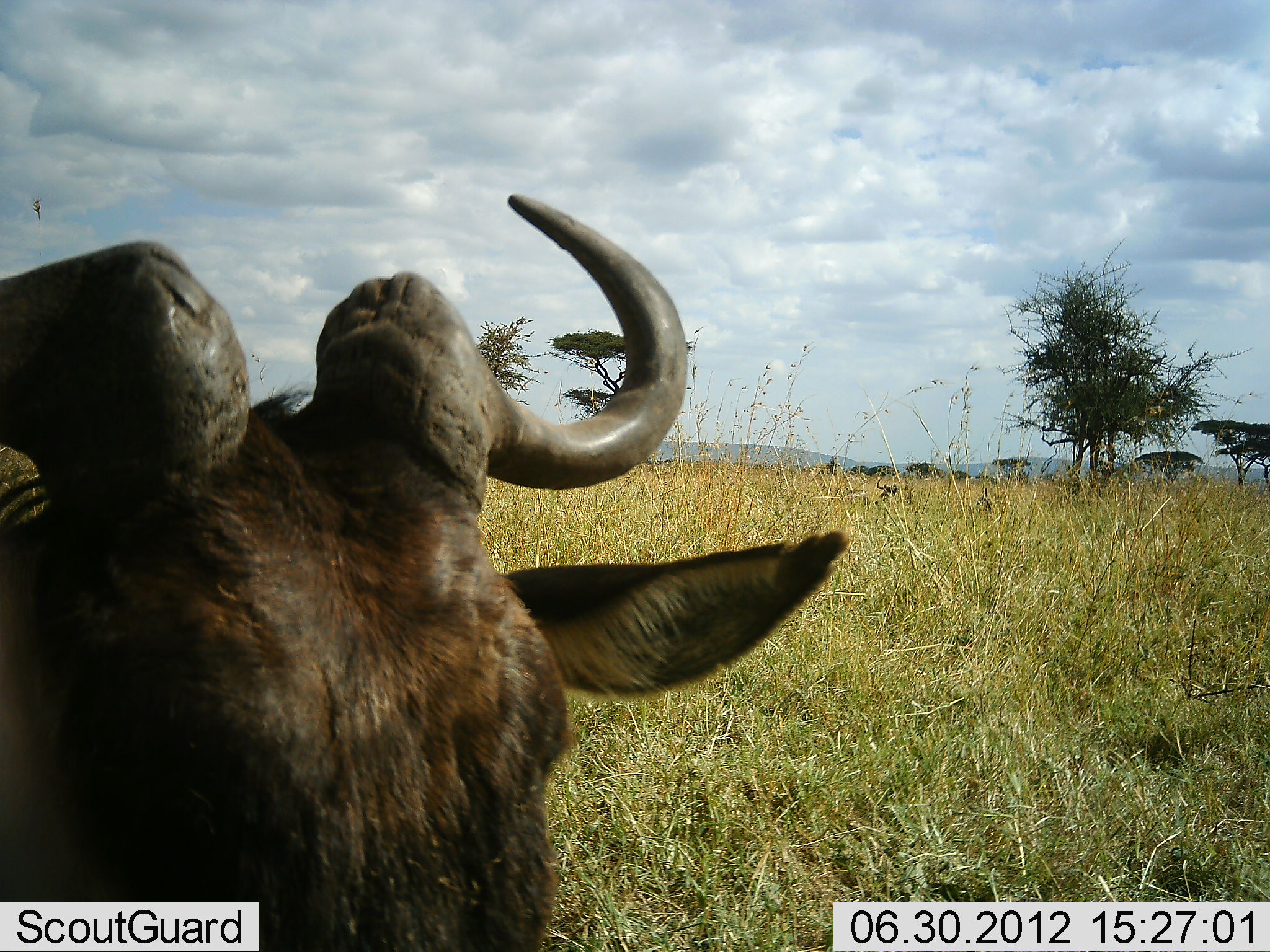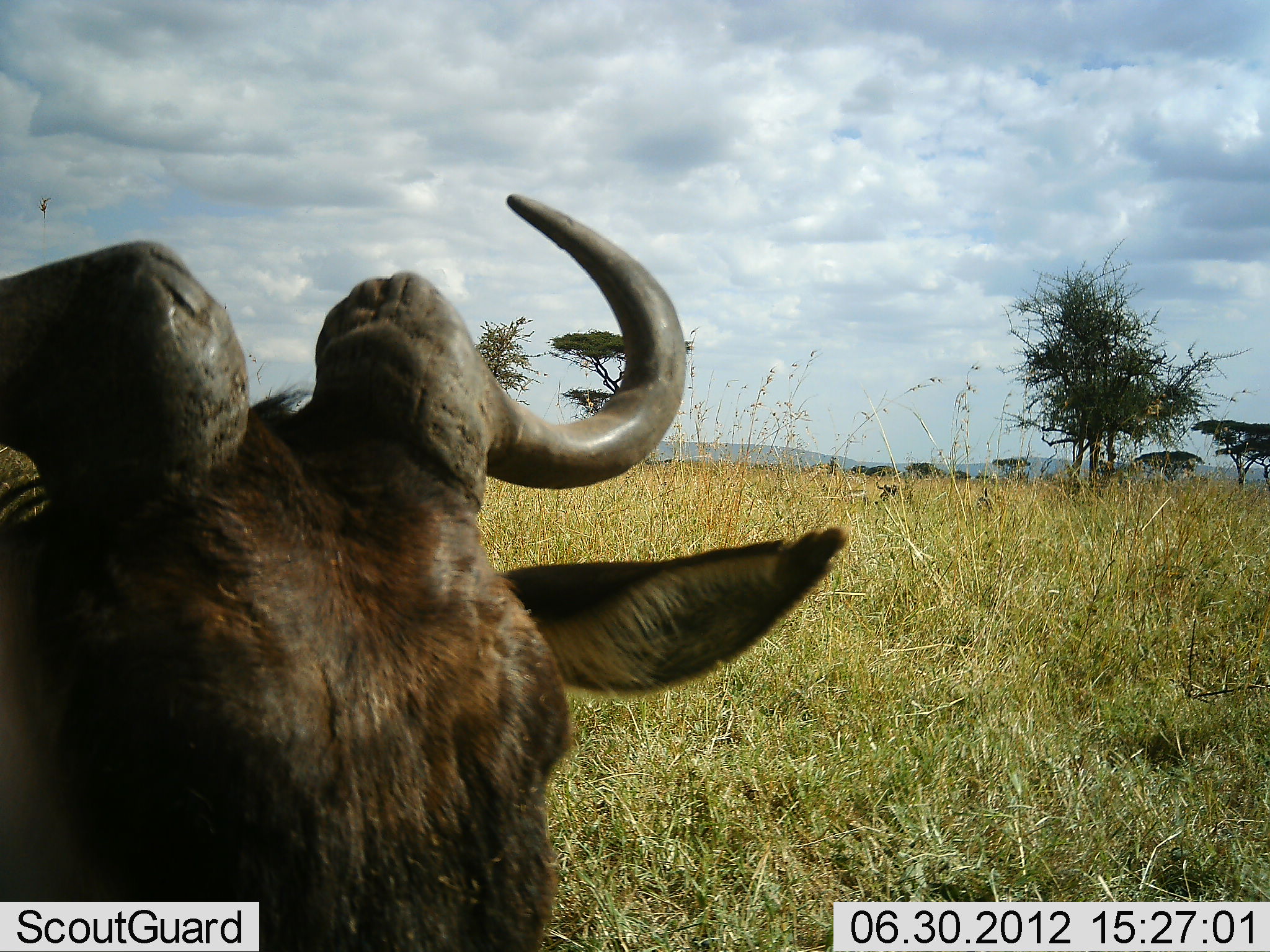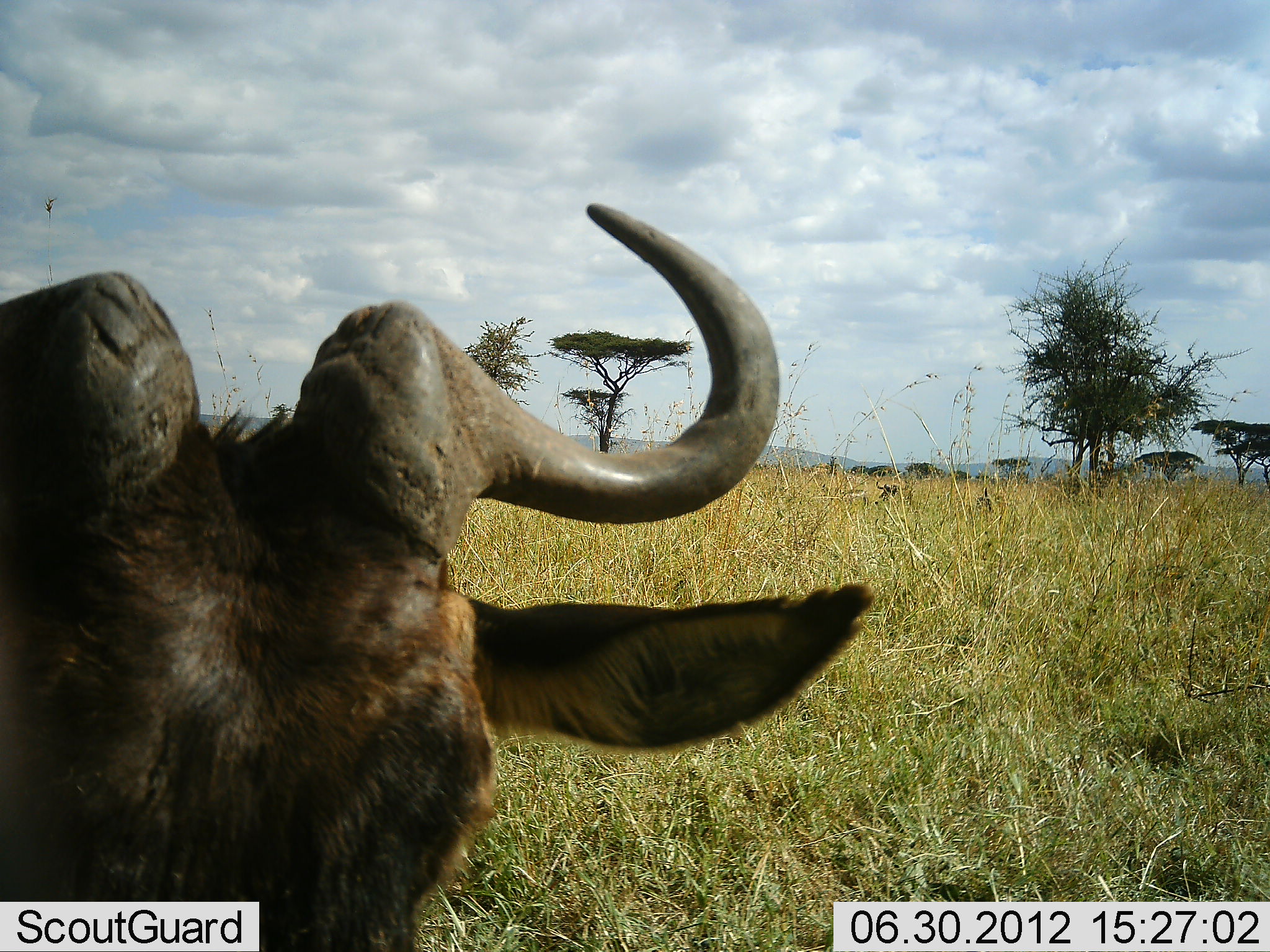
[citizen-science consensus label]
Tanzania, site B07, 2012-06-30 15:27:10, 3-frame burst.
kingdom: Animalia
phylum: Chordata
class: Mammalia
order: Artiodactyla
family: Bovidae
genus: Connochaetes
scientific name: Connochaetes taurinus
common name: blue wildebeest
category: wildebeest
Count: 1.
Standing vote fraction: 50%.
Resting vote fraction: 50%.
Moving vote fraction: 0%.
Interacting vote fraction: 0%.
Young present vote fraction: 0%.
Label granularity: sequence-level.